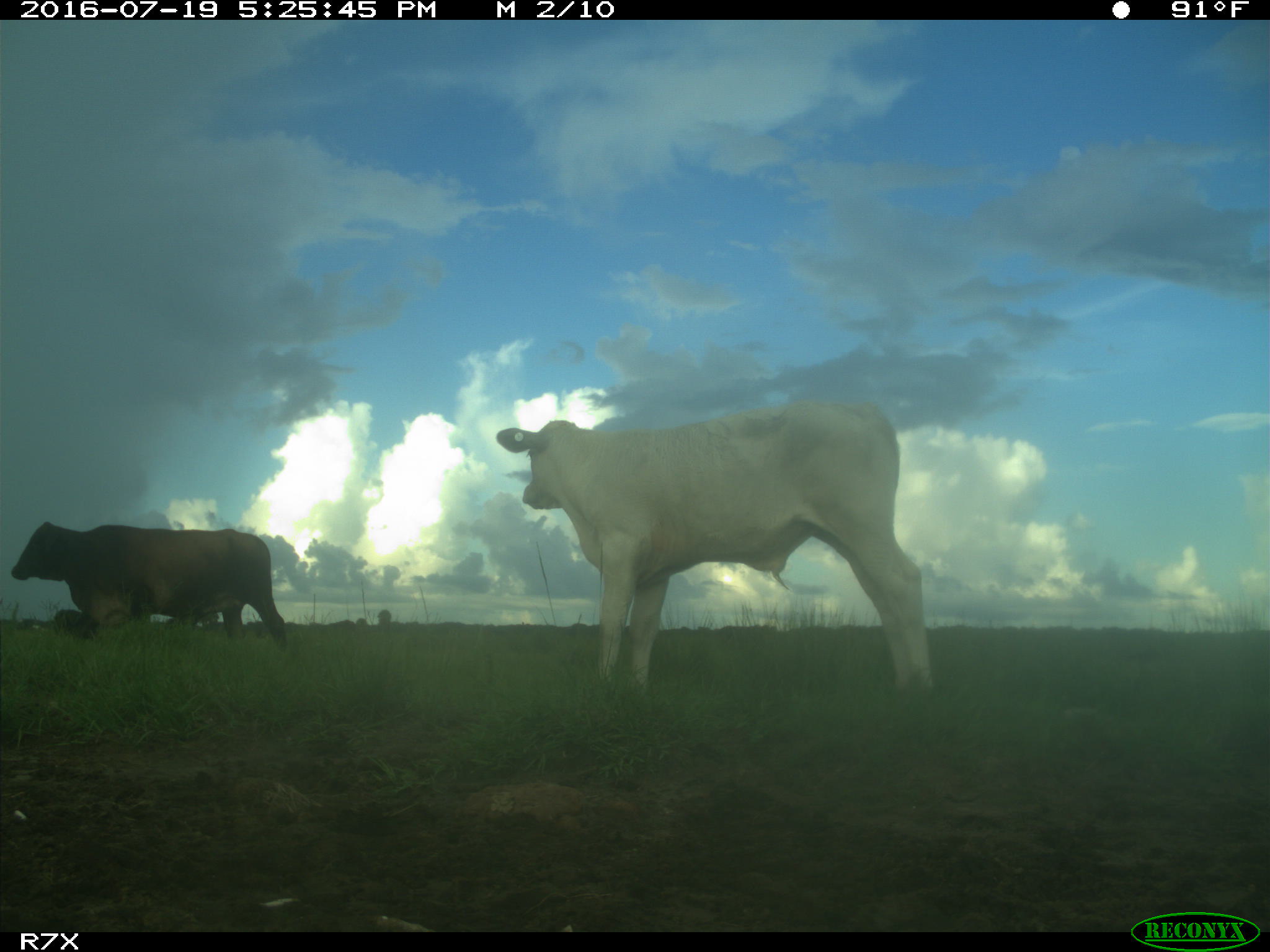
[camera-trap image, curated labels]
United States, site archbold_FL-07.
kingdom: Animalia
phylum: Chordata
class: Mammalia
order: Artiodactyla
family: Bovidae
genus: Bos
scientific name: Bos taurus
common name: domestic cow